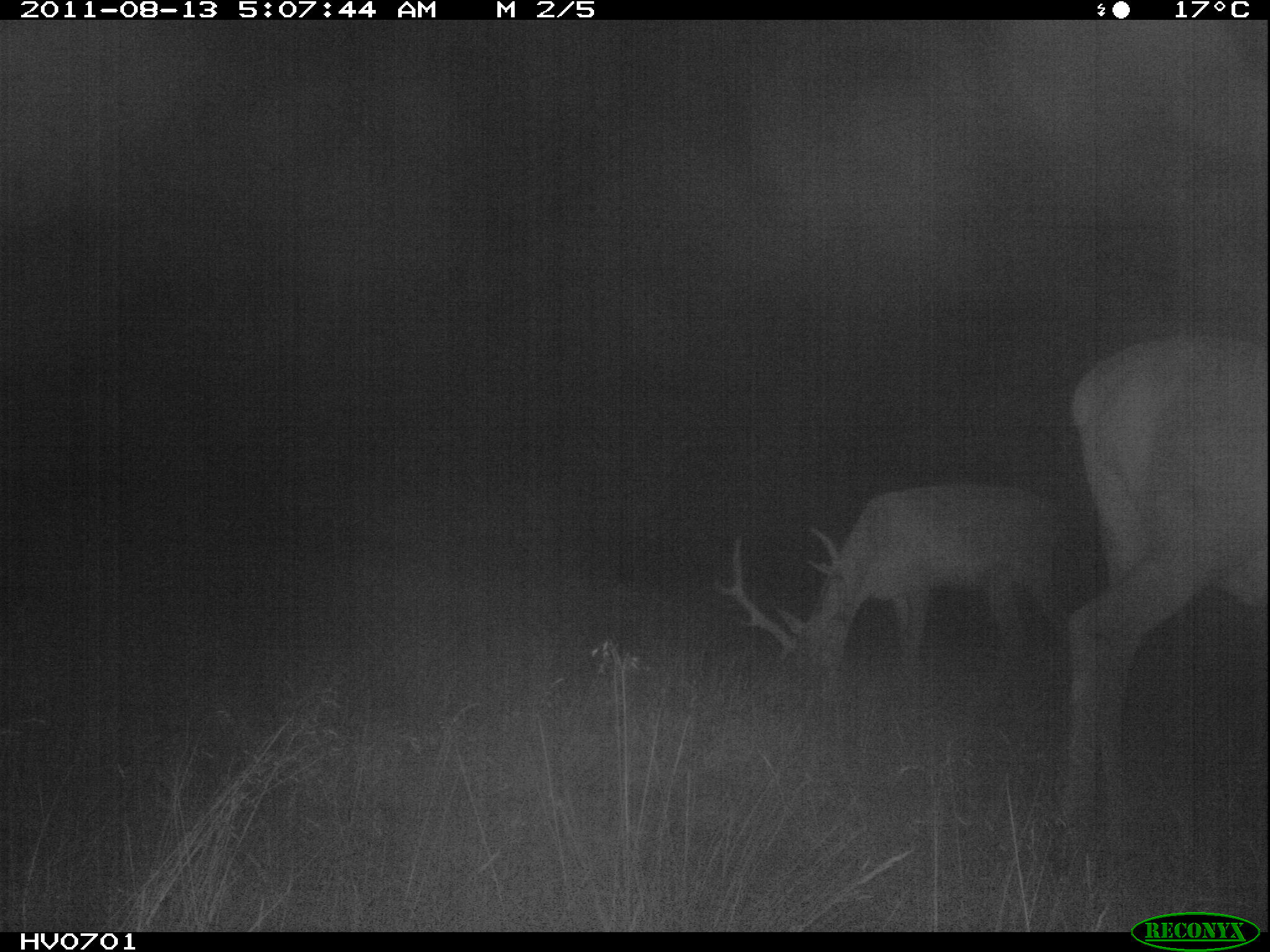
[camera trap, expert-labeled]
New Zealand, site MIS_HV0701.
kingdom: Animalia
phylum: Chordata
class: Mammalia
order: Artiodactyla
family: Cervidae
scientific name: Cervidae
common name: deer